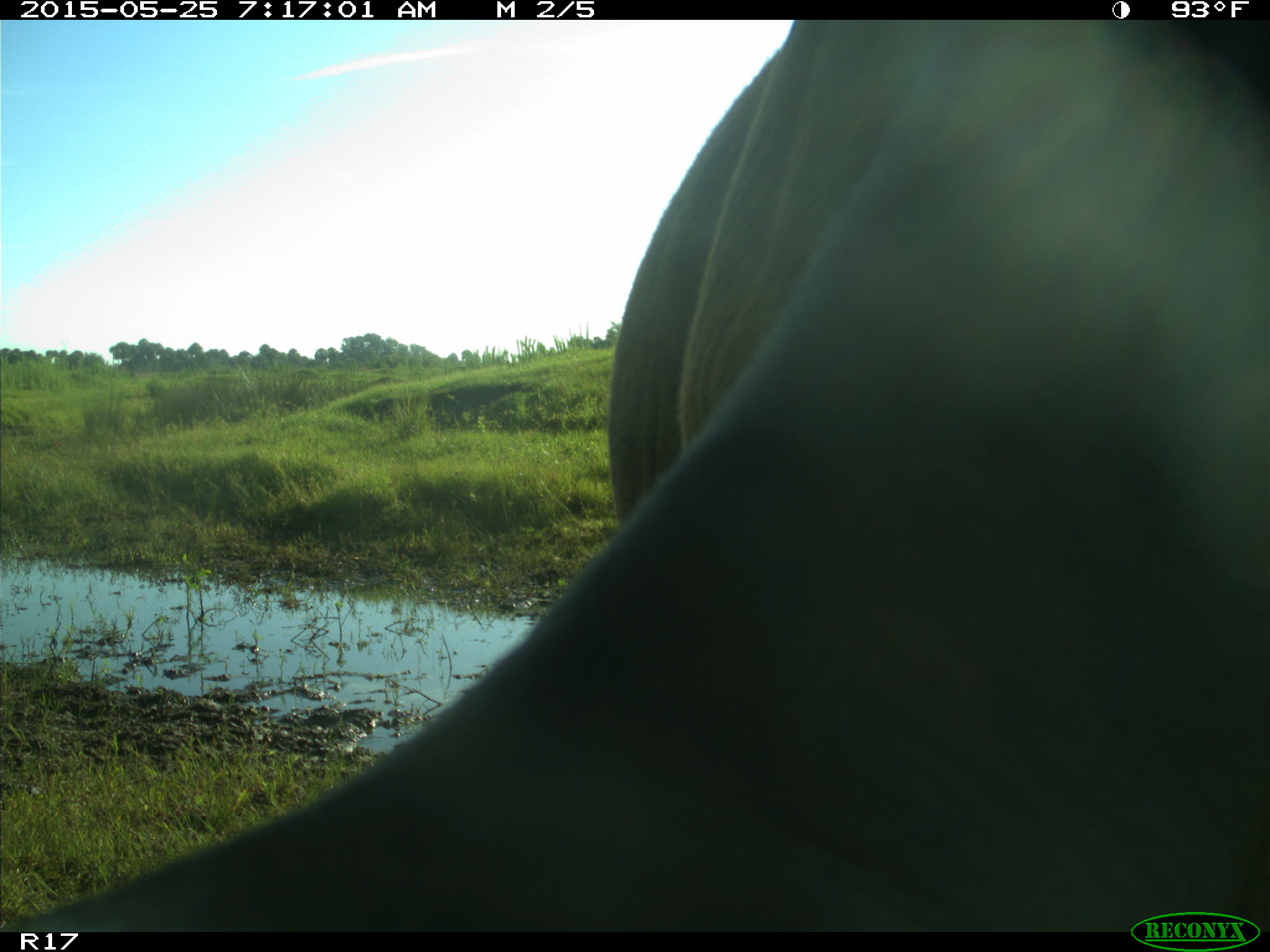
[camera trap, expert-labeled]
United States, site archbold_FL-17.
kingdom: Animalia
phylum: Chordata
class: Mammalia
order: Artiodactyla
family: Bovidae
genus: Bos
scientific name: Bos taurus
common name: domestic cow